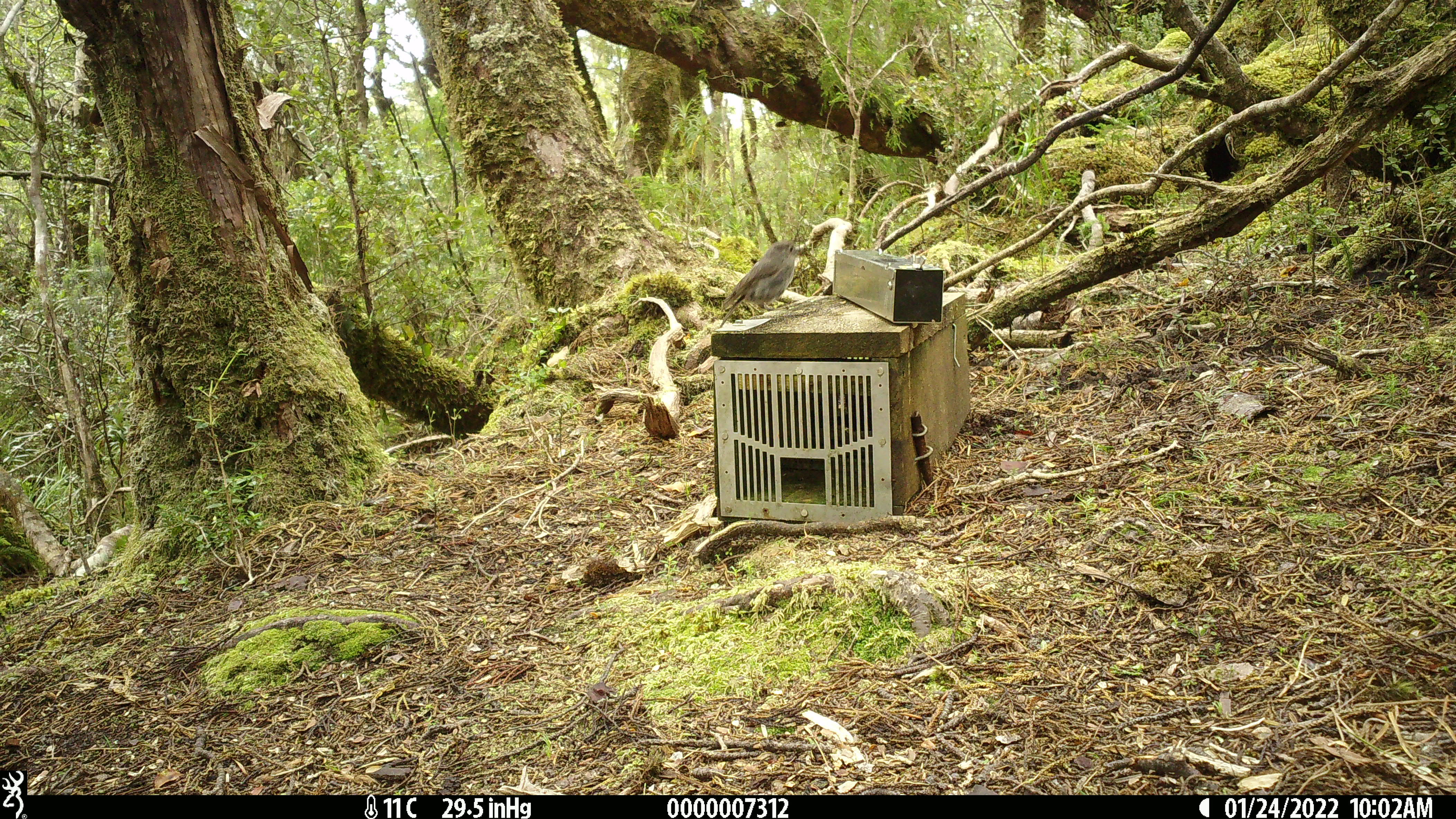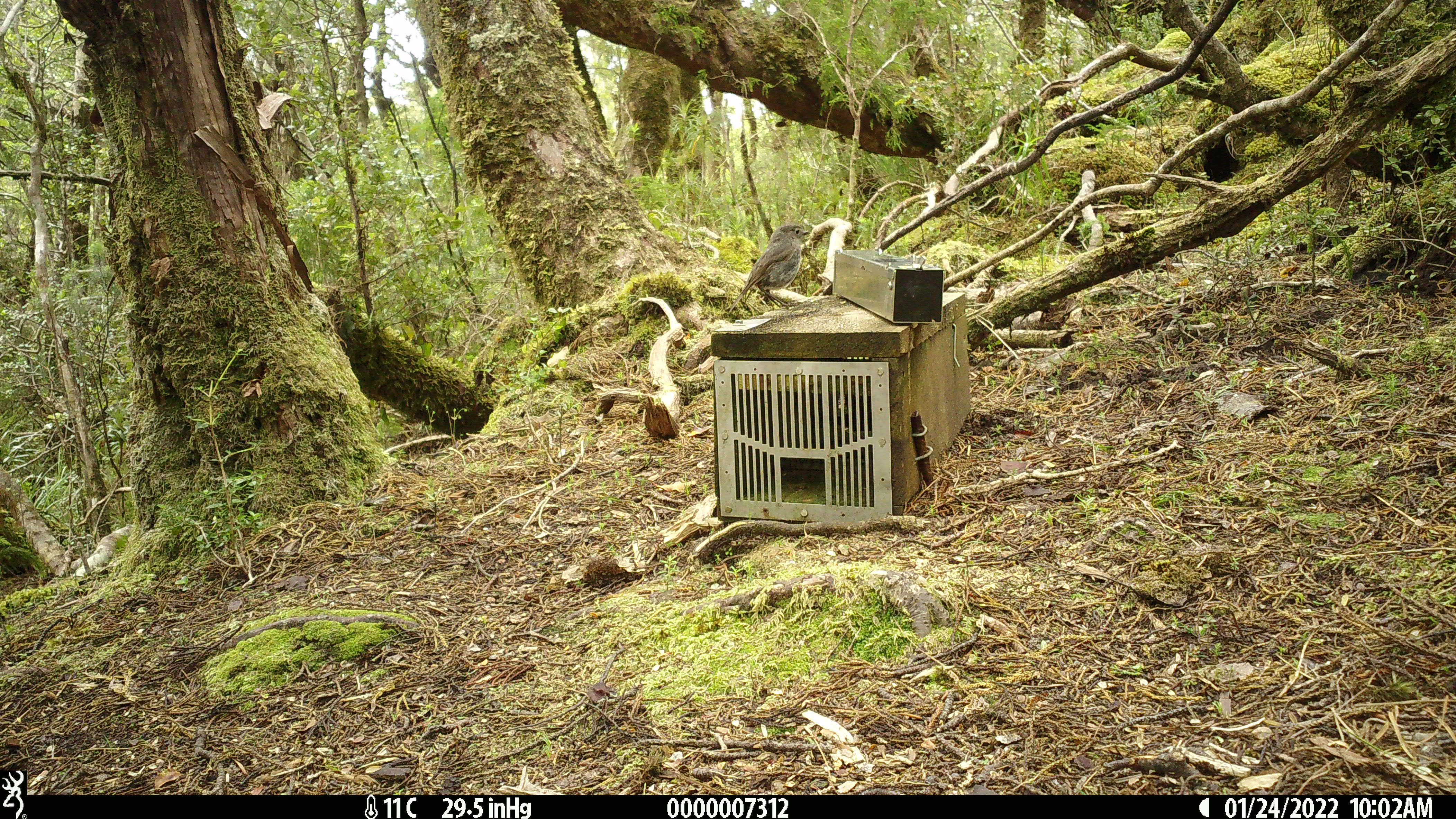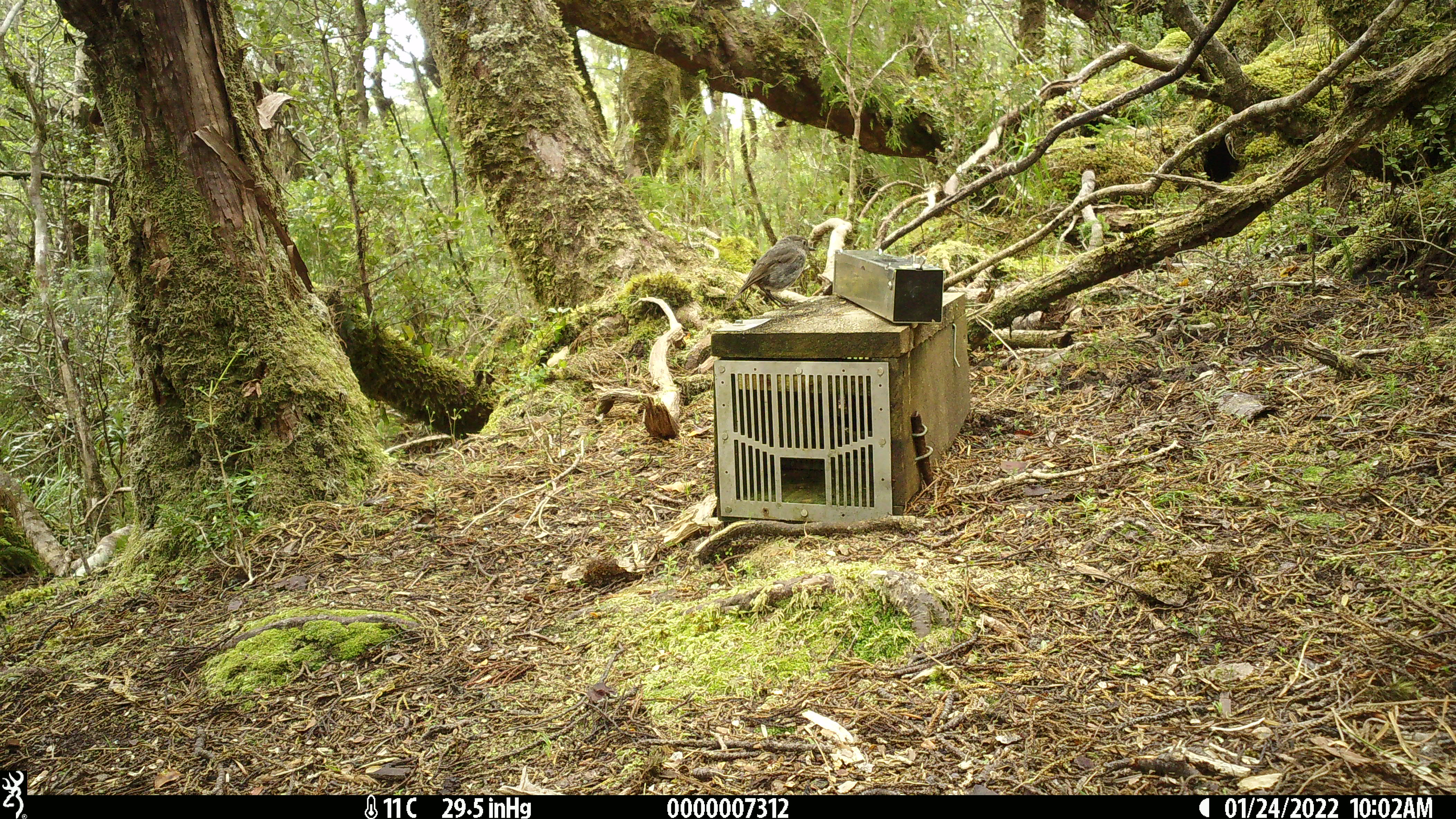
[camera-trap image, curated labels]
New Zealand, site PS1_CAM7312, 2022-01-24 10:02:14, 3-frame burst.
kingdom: Animalia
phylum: Chordata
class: Aves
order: Passeriformes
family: Petroicidae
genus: Petroica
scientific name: Petroica australis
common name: new zealand robin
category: robin